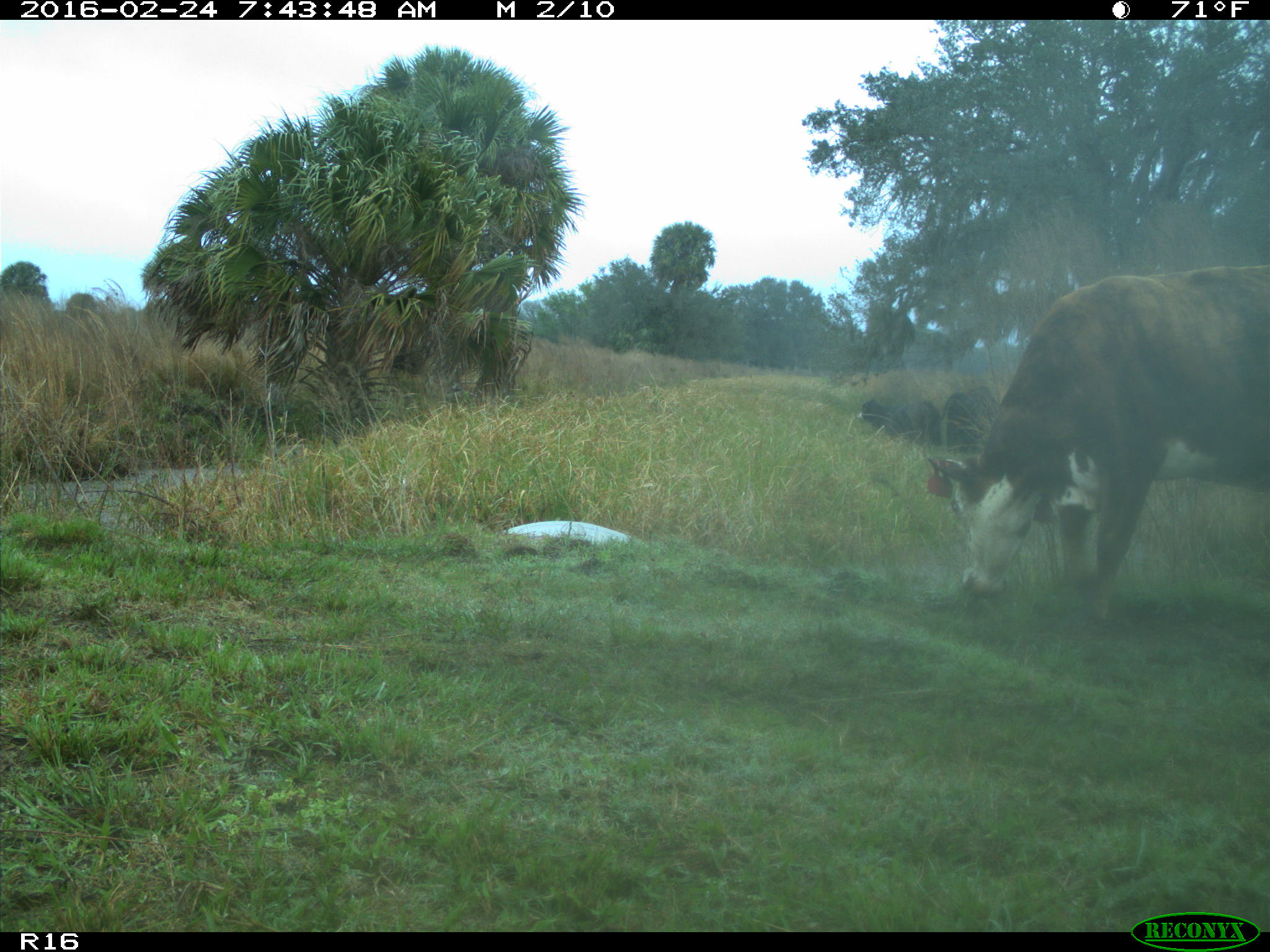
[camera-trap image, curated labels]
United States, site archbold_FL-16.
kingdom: Animalia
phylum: Chordata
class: Mammalia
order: Artiodactyla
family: Bovidae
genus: Bos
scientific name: Bos taurus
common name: domestic cow